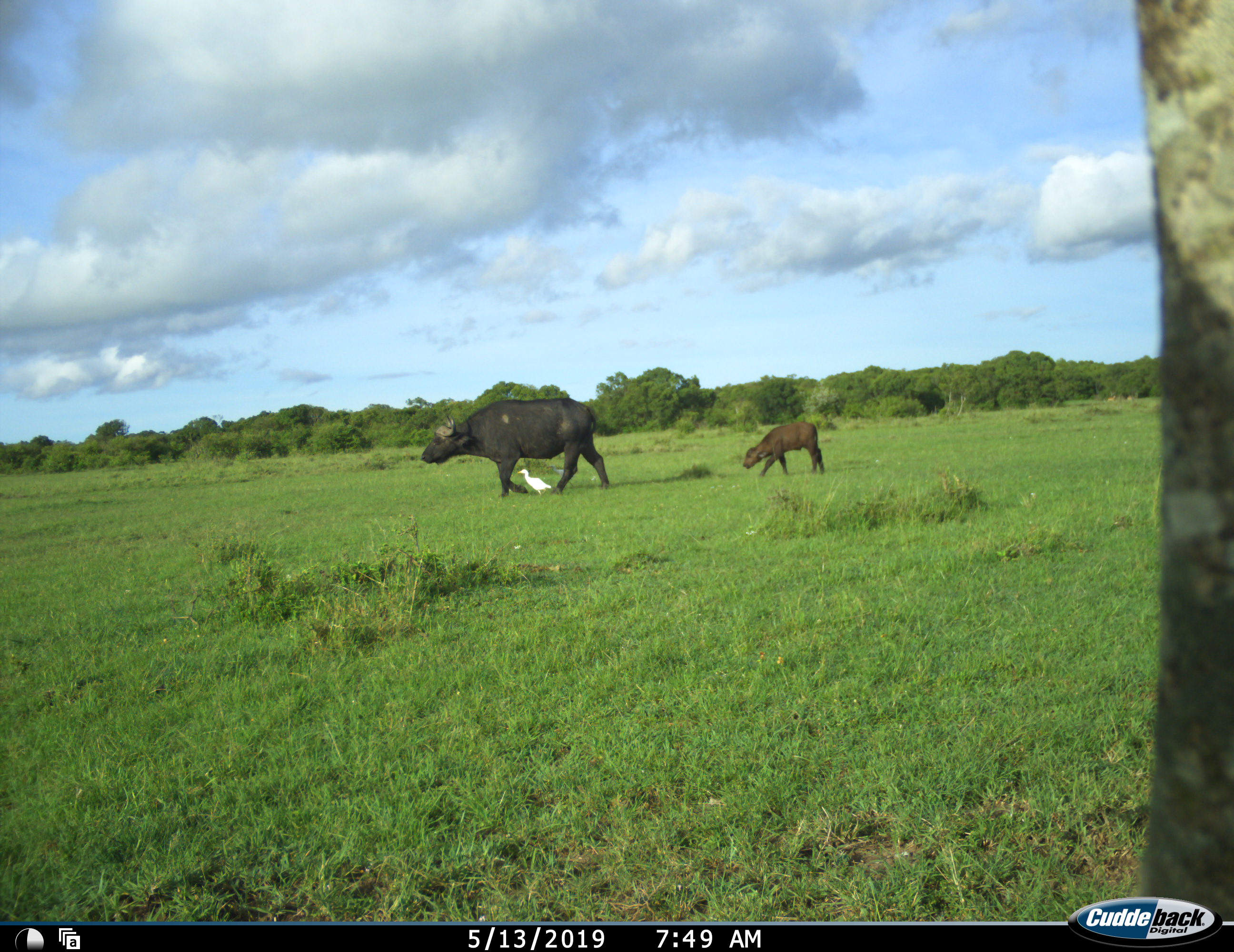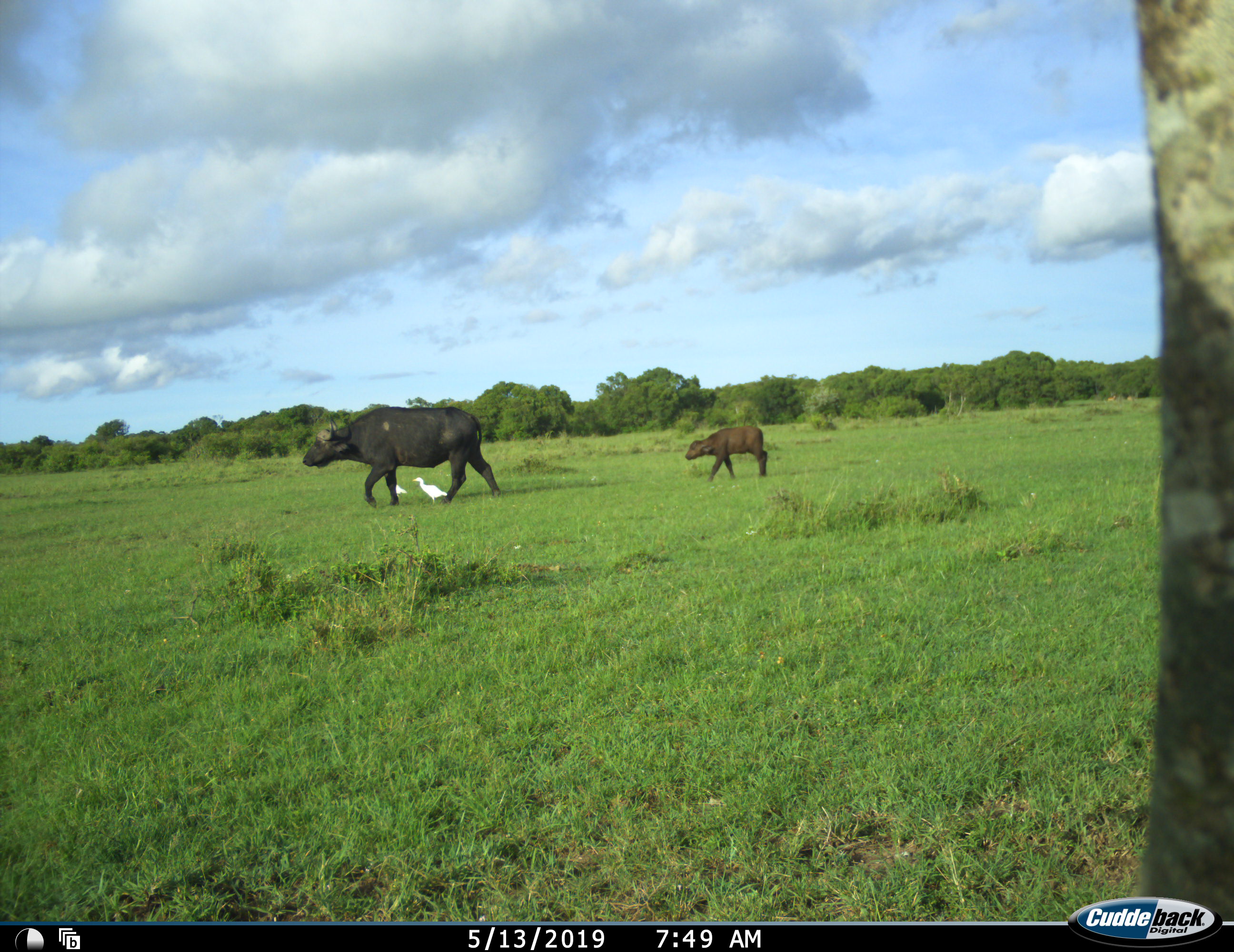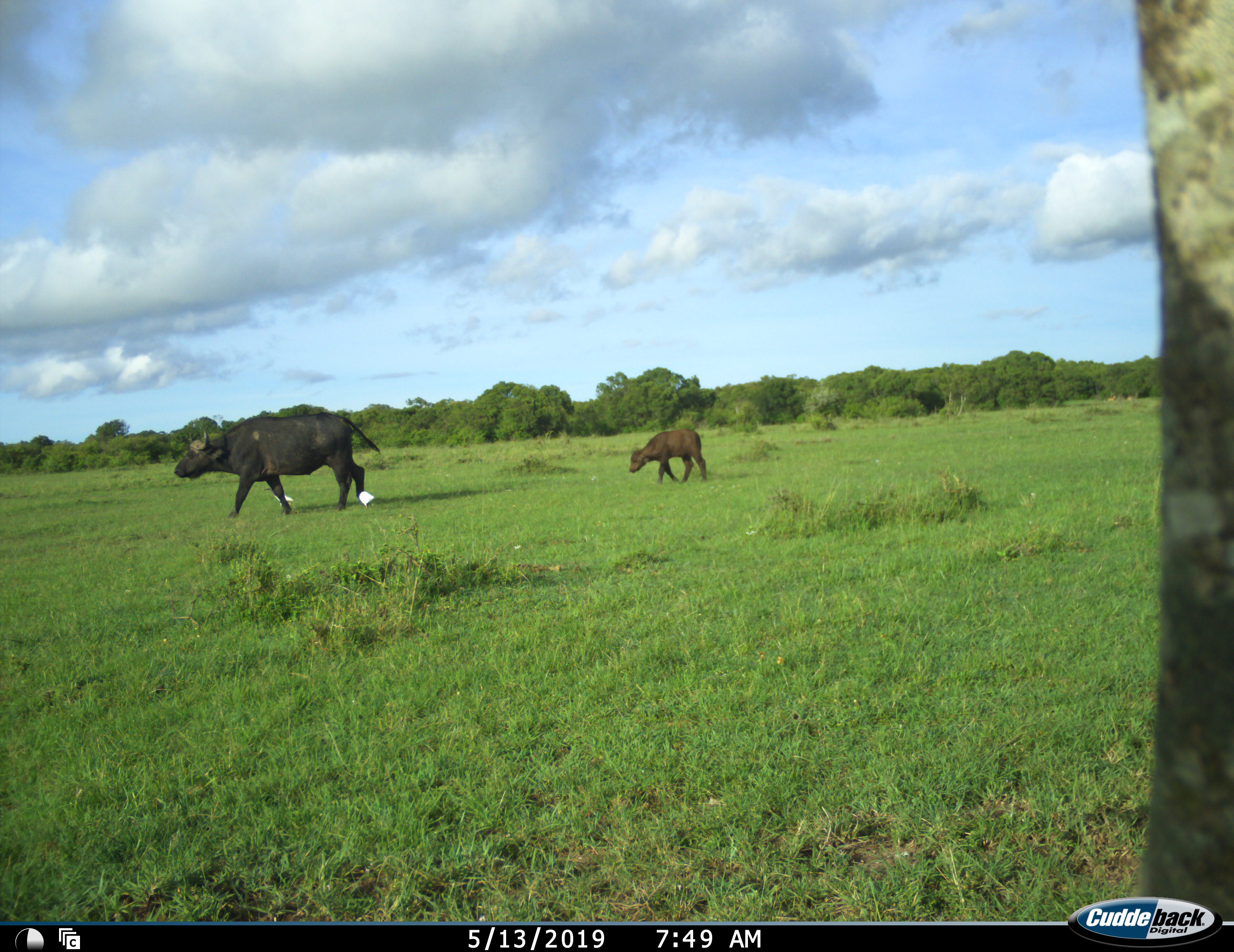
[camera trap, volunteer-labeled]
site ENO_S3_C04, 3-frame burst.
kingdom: Animalia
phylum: Chordata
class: Aves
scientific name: Aves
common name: bird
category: birdother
Birdother (bird) (Aves), count 2. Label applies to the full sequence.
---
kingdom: Animalia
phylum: Chordata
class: Mammalia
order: Artiodactyla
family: Bovidae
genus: Syncerus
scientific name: Syncerus caffer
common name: african buffalo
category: buffalo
Buffalo (african buffalo) (Syncerus caffer), count 2. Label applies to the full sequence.